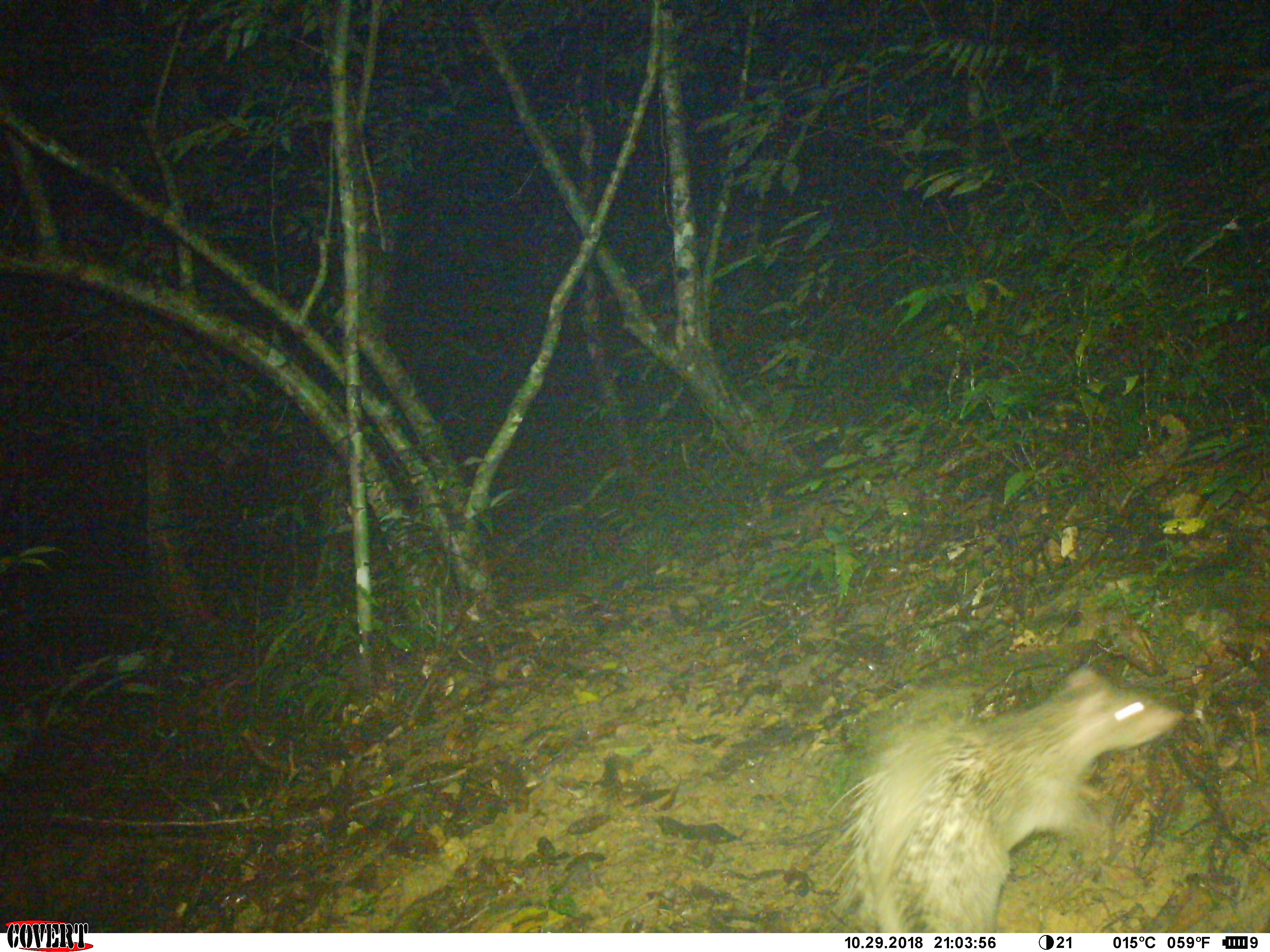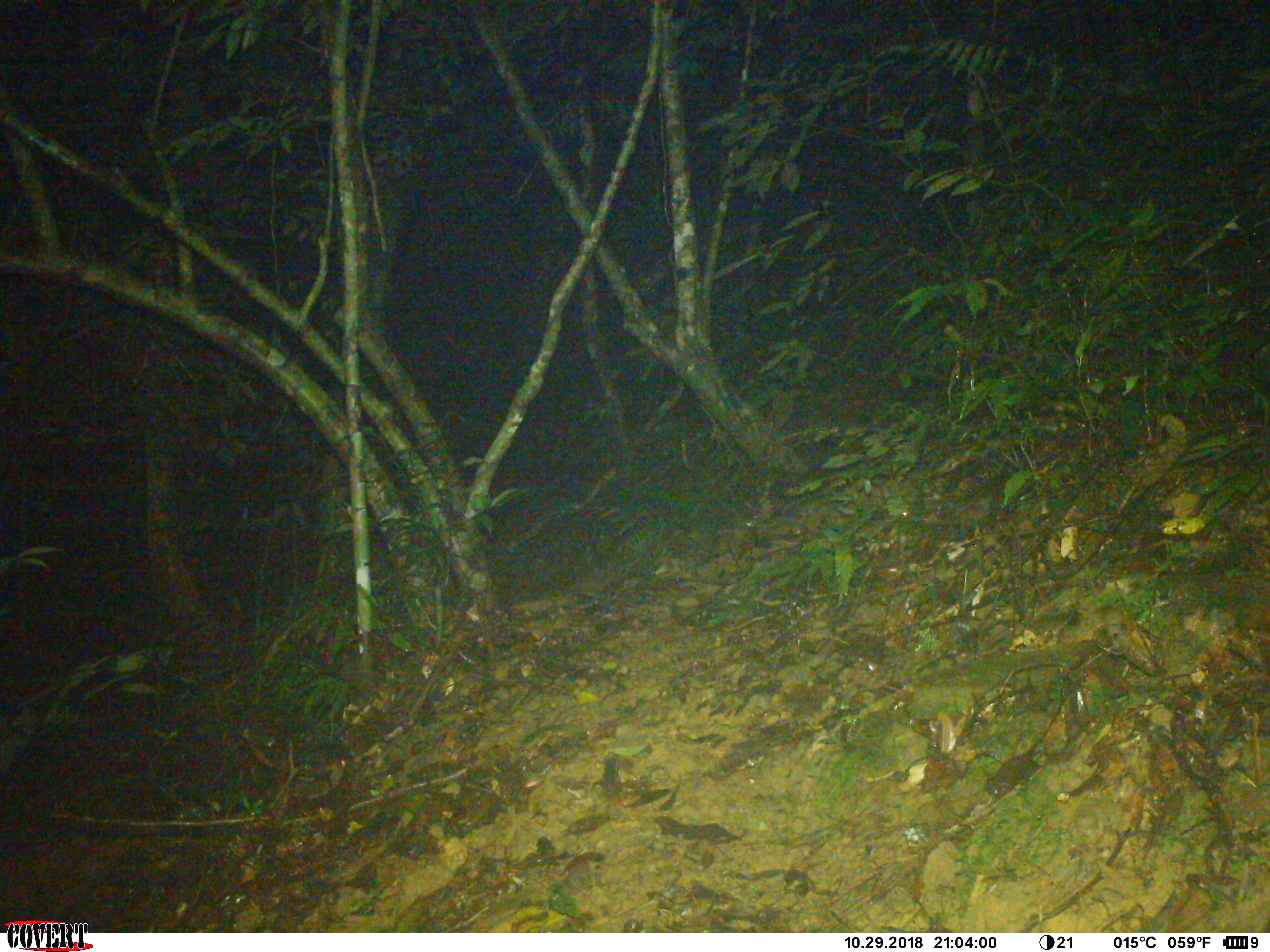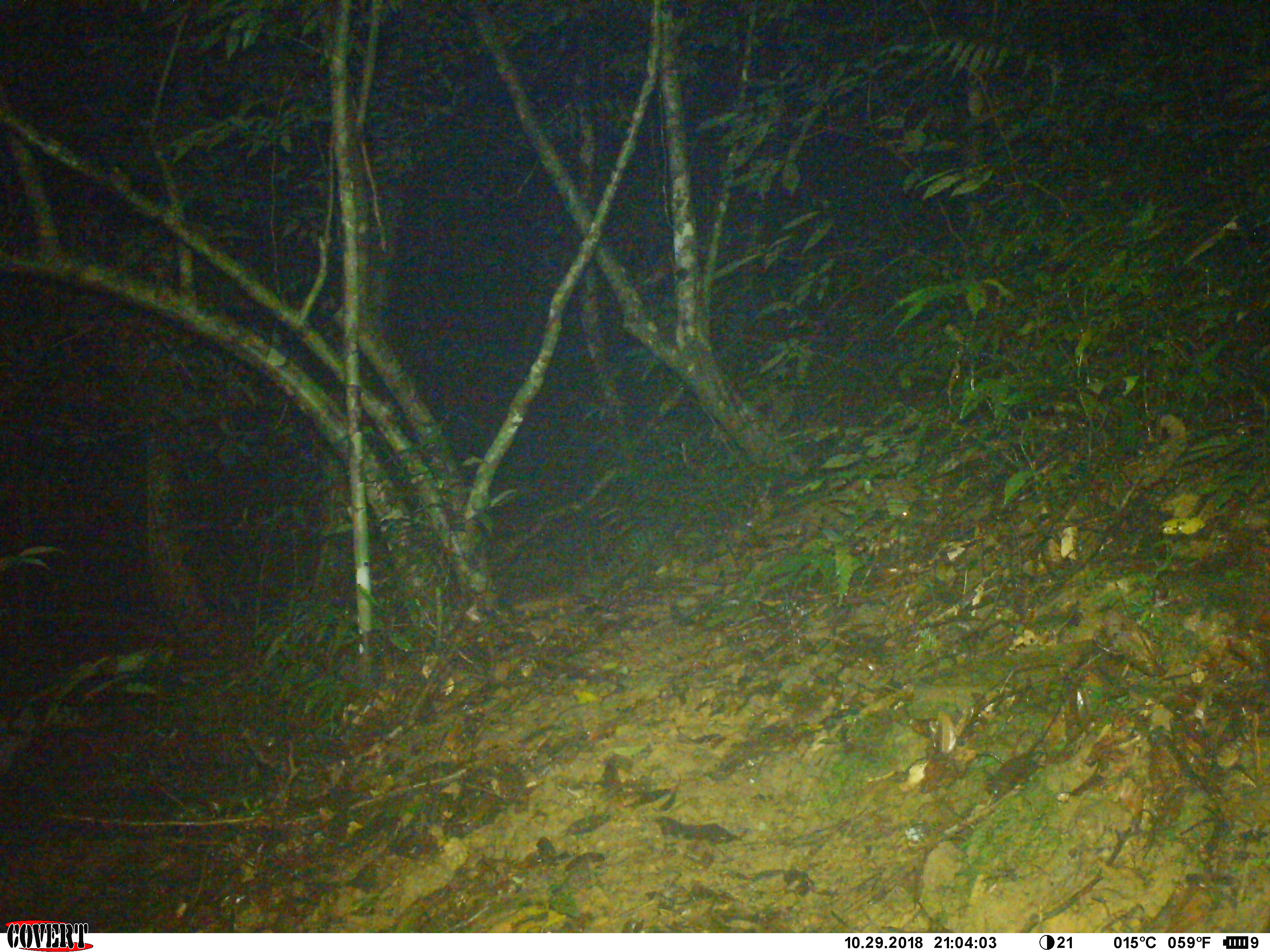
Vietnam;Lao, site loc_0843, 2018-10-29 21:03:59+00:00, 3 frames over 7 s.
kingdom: Animalia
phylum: Chordata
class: Mammalia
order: Rodentia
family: Hystricidae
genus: Atherurus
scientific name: Atherurus macrourus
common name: asiatic brush-tailed porcupine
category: asiatic brush tailed porcupine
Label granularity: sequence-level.